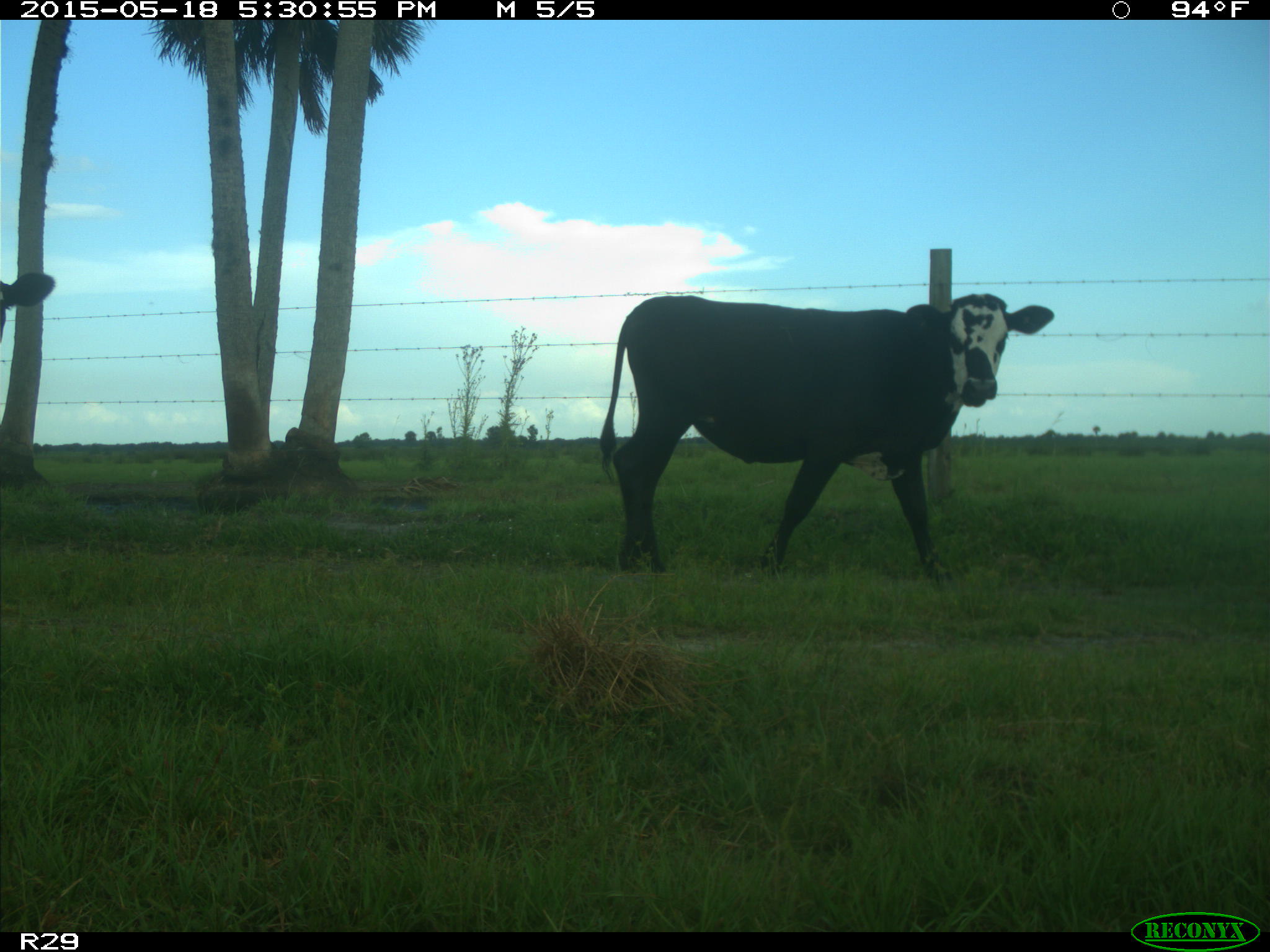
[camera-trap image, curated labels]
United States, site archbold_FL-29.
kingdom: Animalia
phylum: Chordata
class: Mammalia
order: Artiodactyla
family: Bovidae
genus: Bos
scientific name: Bos taurus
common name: domestic cow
Bos taurus (domestic cow).